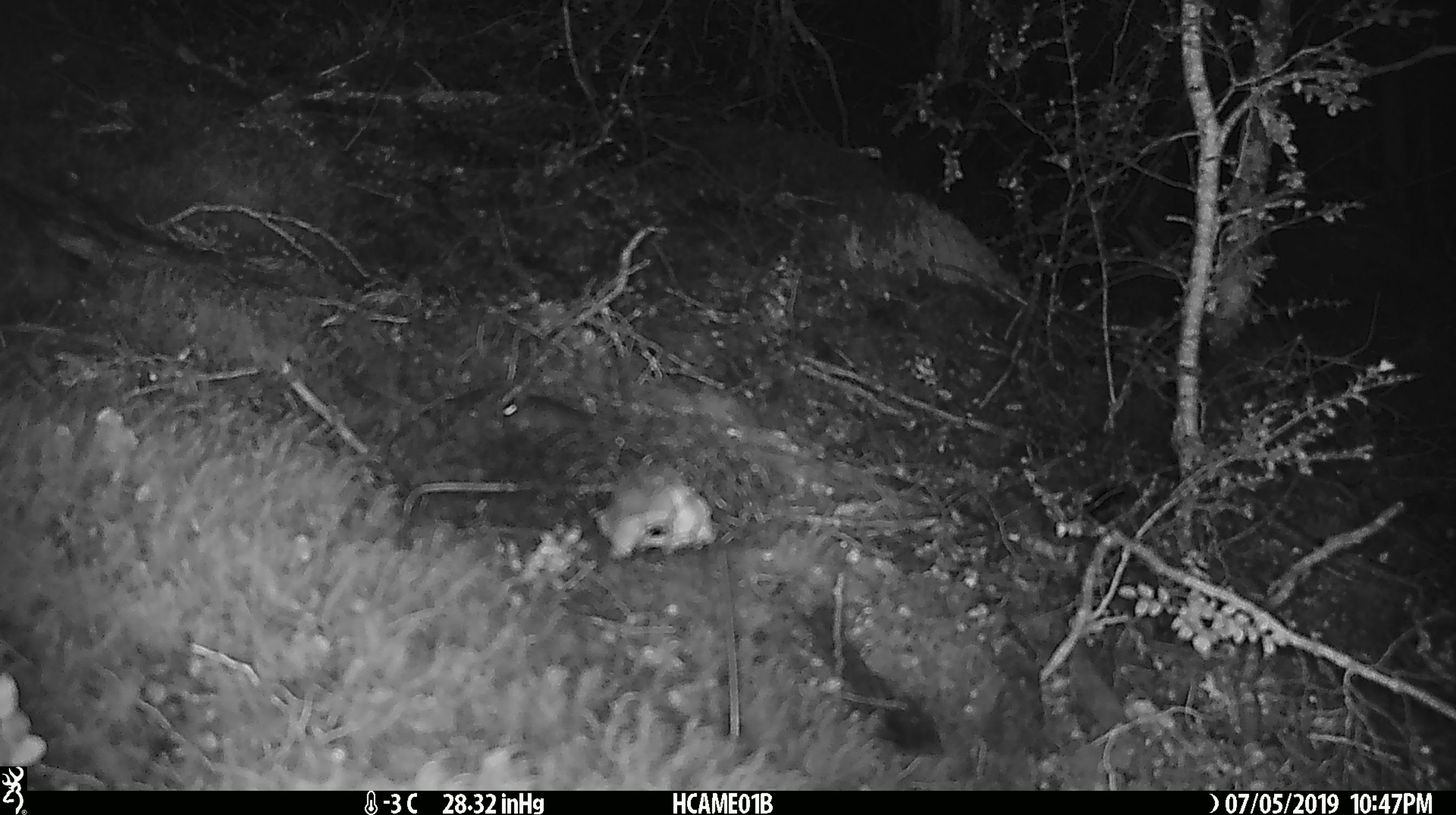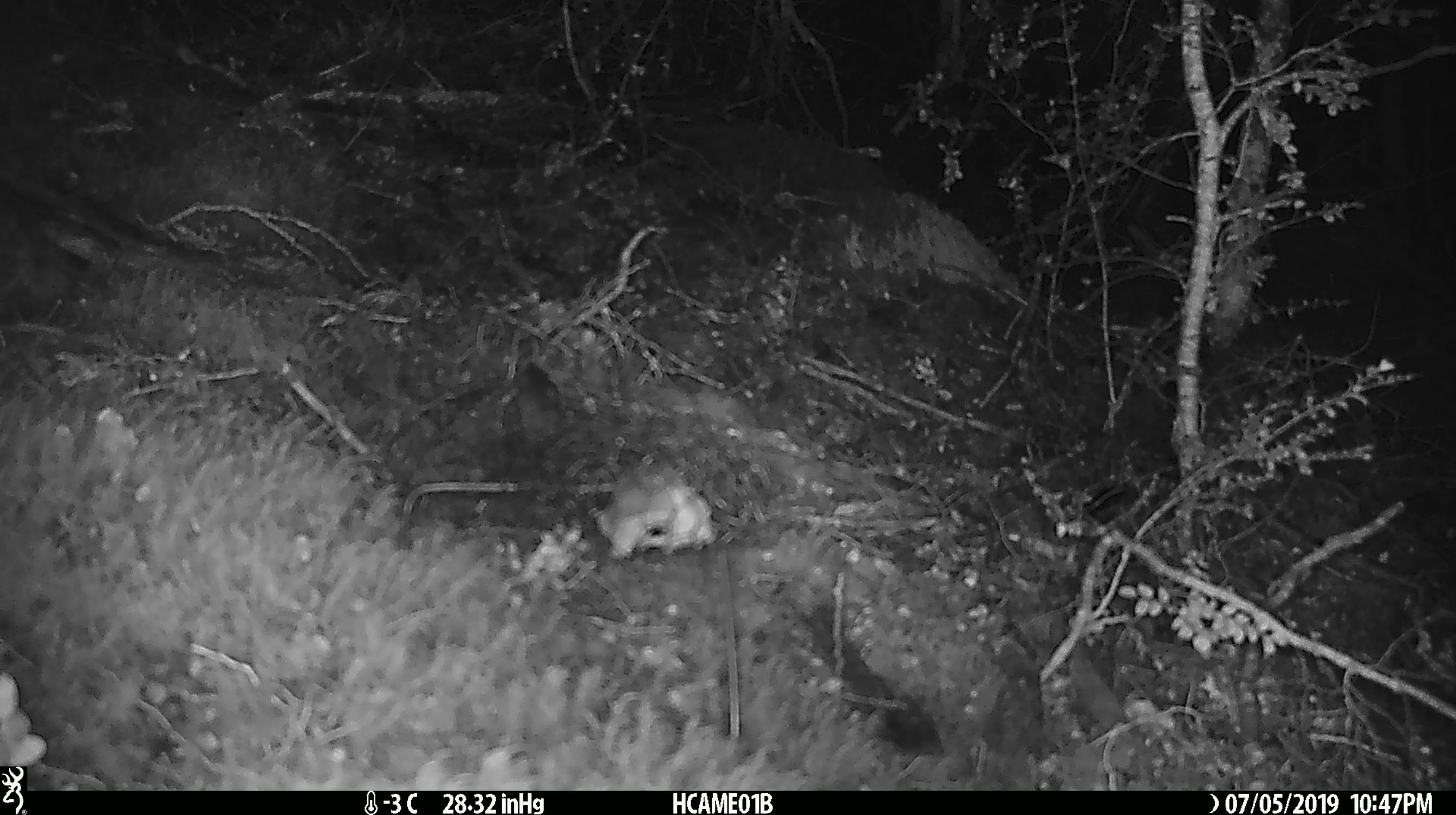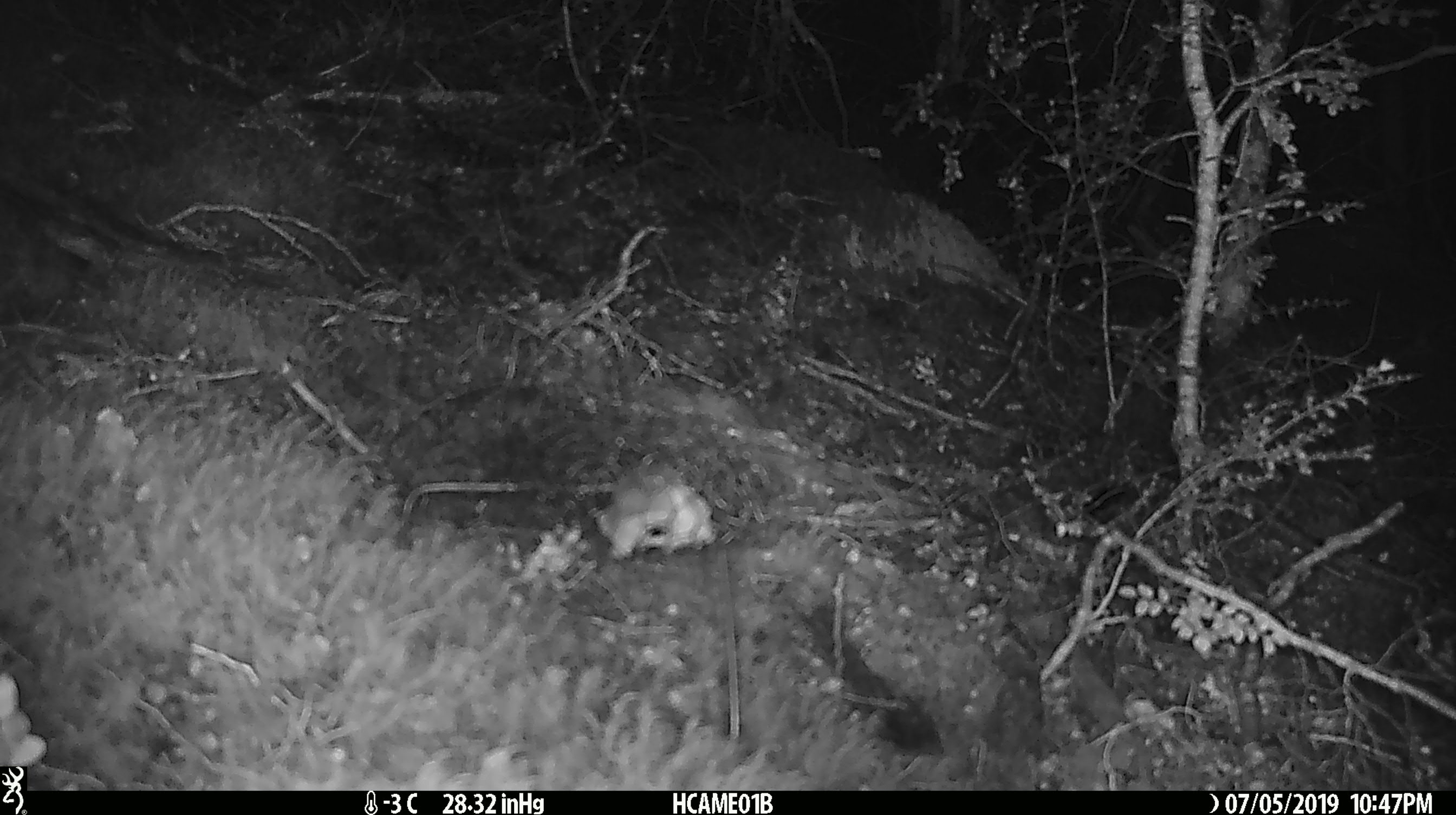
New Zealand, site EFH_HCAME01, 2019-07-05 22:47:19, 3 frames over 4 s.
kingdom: Animalia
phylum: Chordata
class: Mammalia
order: Rodentia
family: Muridae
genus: Mus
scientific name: Mus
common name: mouse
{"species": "mouse (Mus)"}